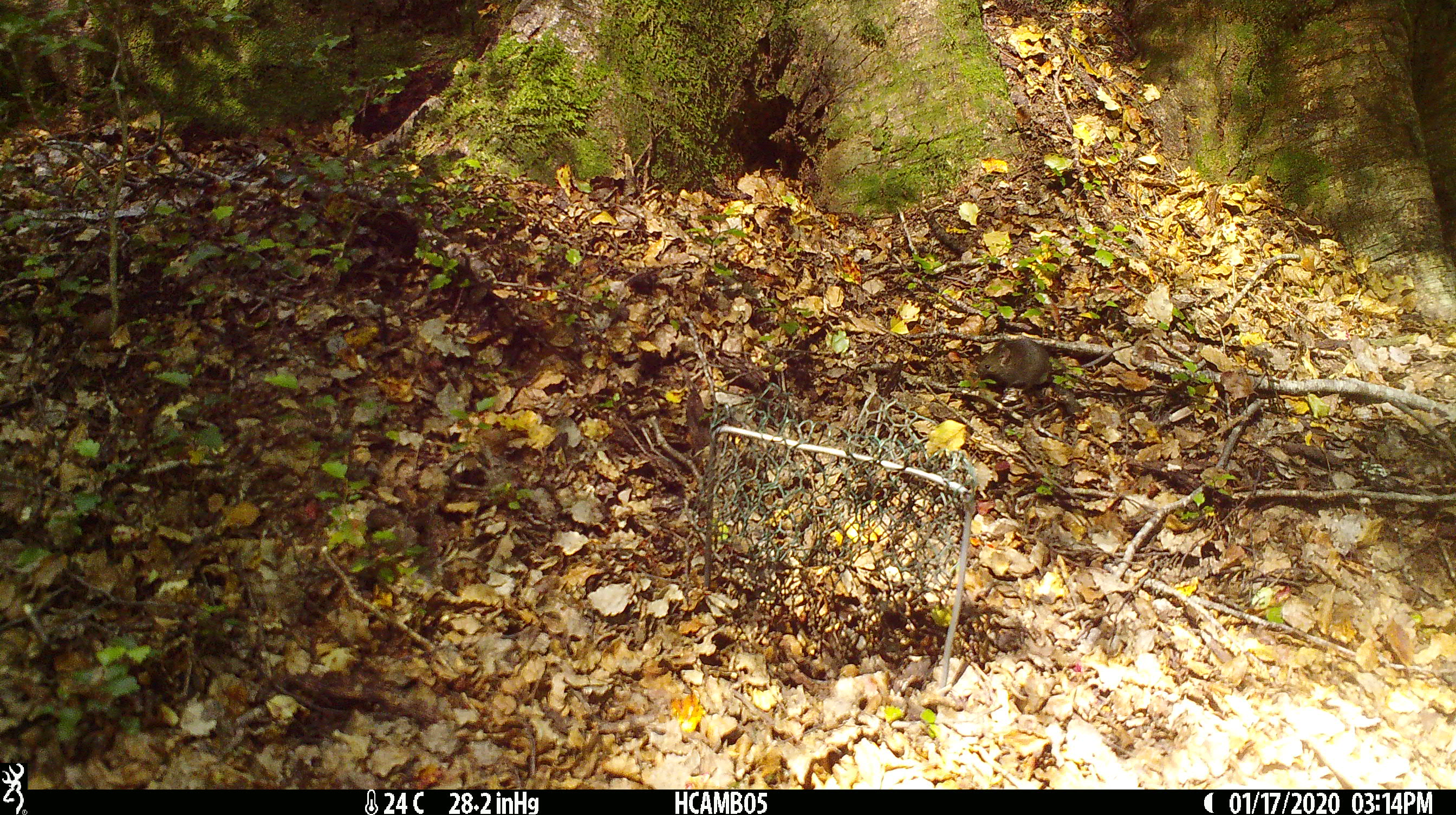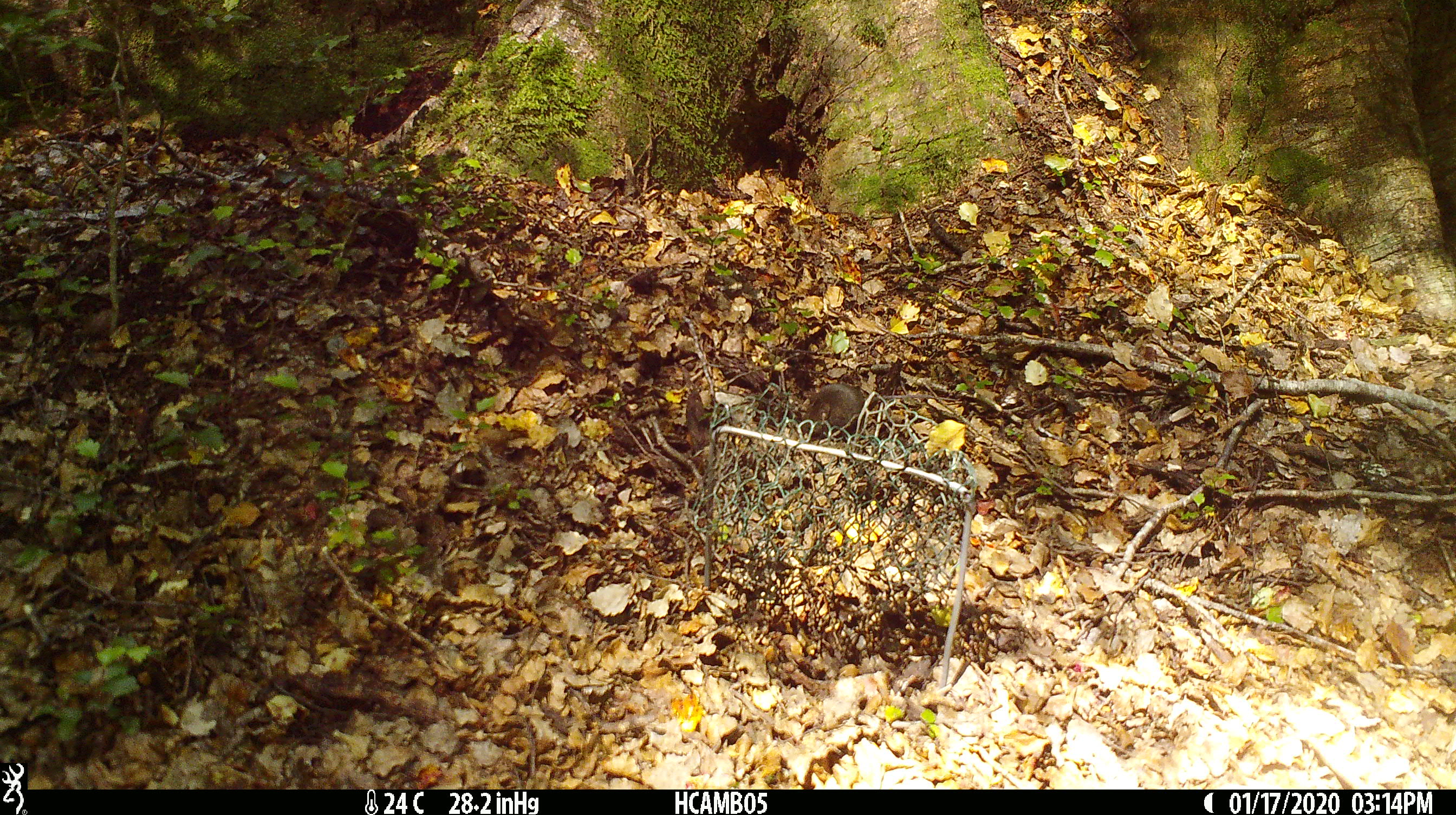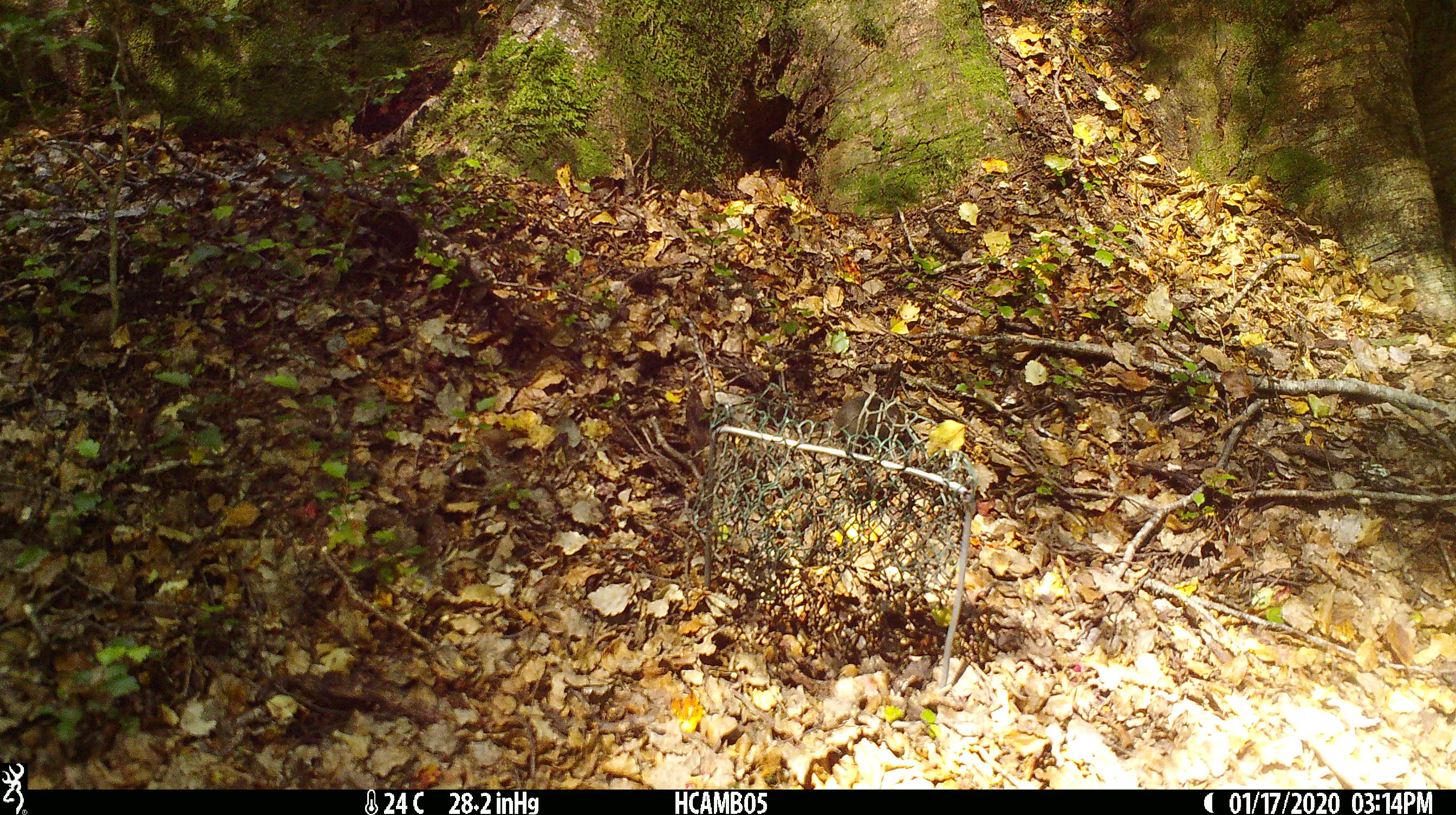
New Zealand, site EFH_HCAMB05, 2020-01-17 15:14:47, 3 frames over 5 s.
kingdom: Animalia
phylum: Chordata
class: Mammalia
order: Rodentia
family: Muridae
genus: Mus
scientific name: Mus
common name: mouse